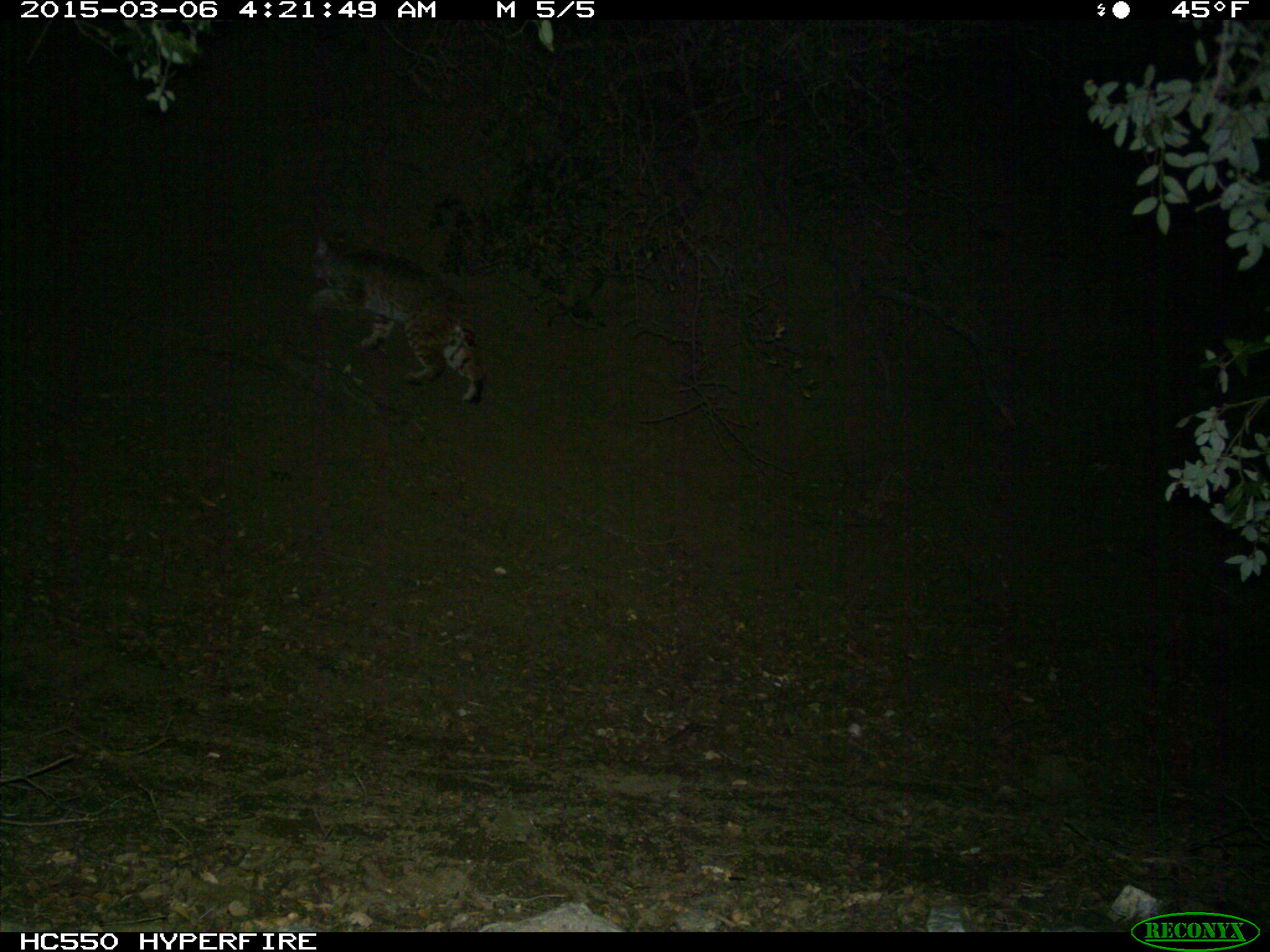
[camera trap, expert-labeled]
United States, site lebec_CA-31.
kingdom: Animalia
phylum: Chordata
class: Mammalia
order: Carnivora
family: Felidae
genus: Lynx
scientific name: Lynx rufus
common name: bobcat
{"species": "Lynx rufus (bobcat)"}